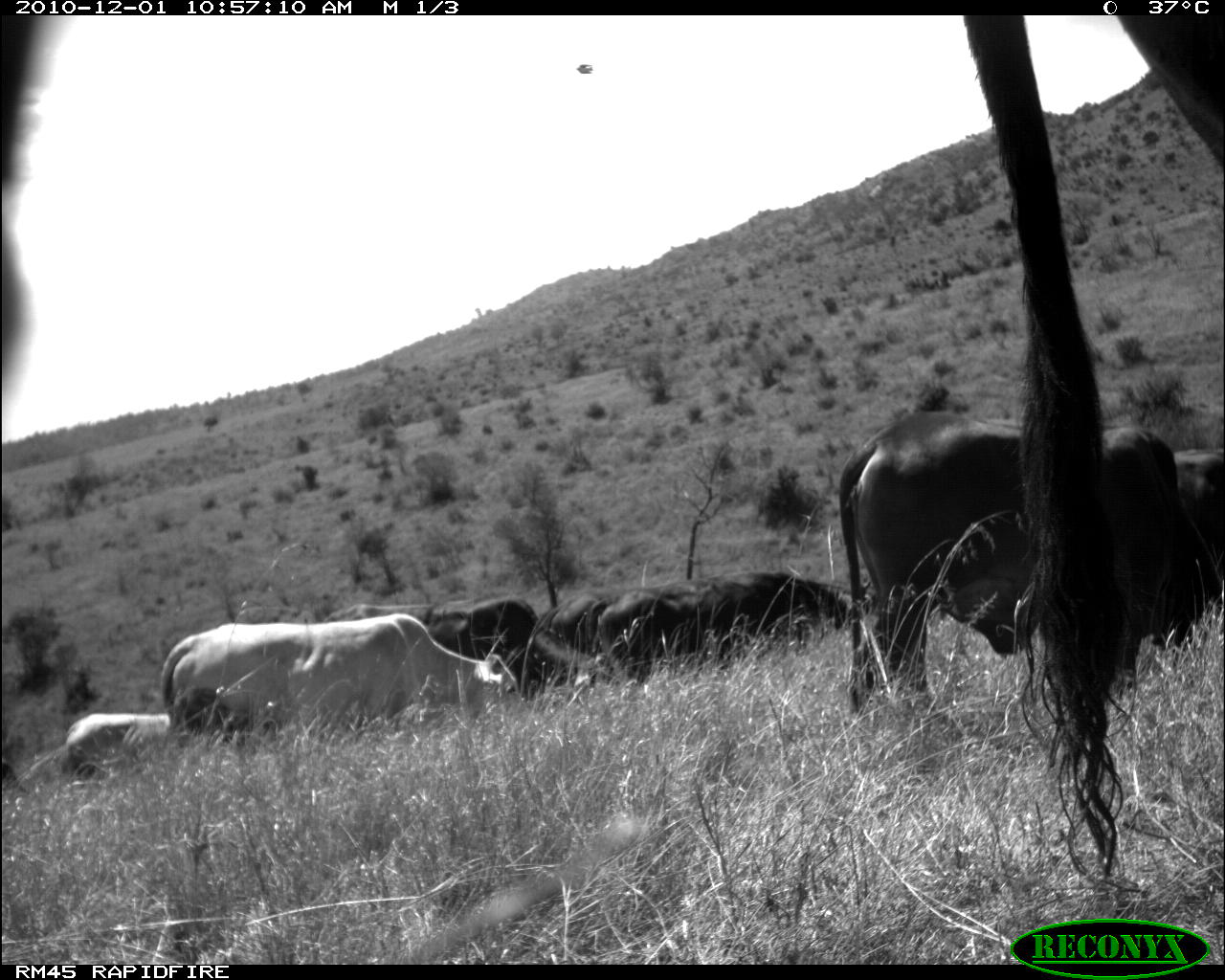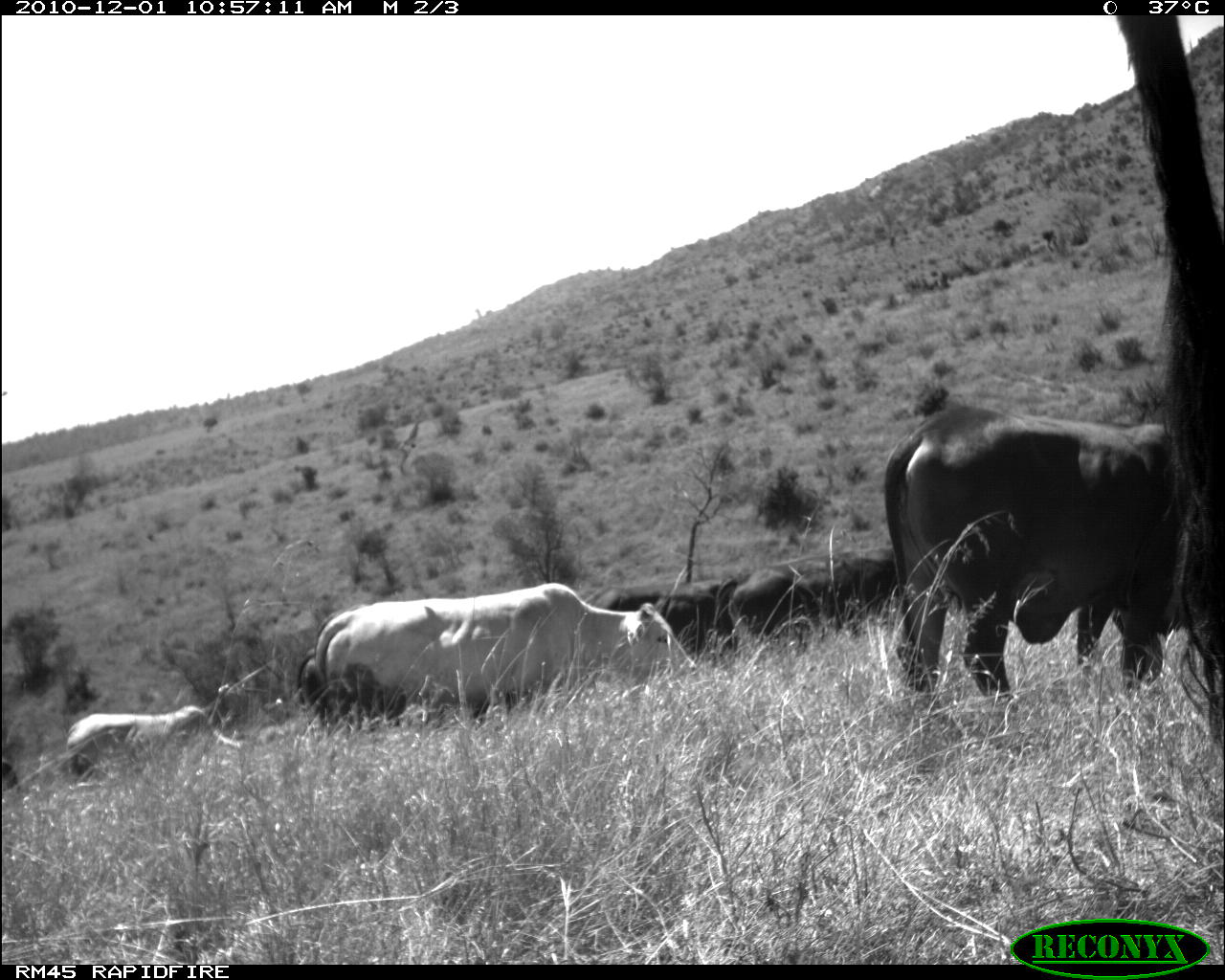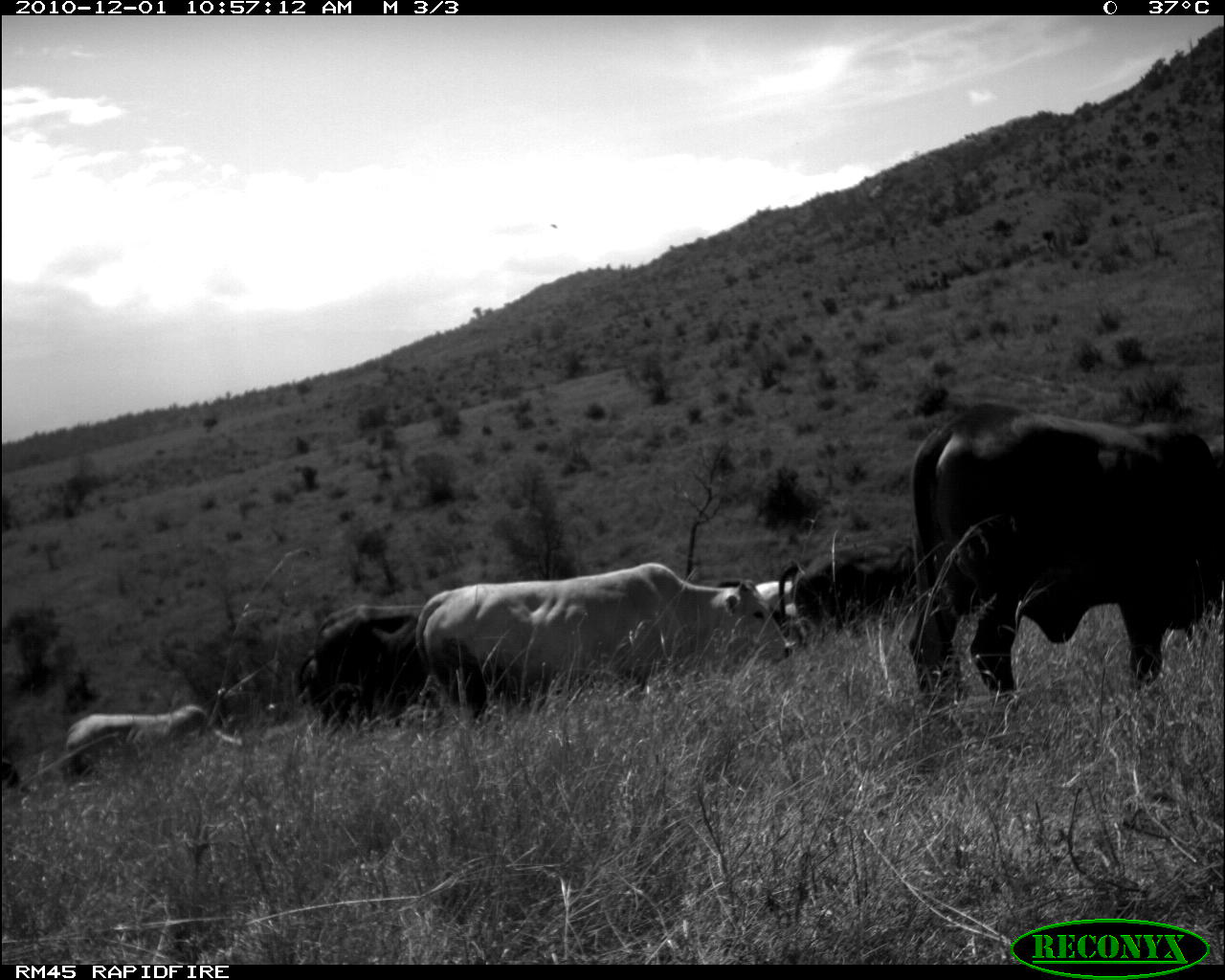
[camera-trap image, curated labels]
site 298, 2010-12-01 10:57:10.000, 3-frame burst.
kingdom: Animalia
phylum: Chordata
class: Mammalia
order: Artiodactyla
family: Bovidae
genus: Bos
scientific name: Bos taurus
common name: domestic cattle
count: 6